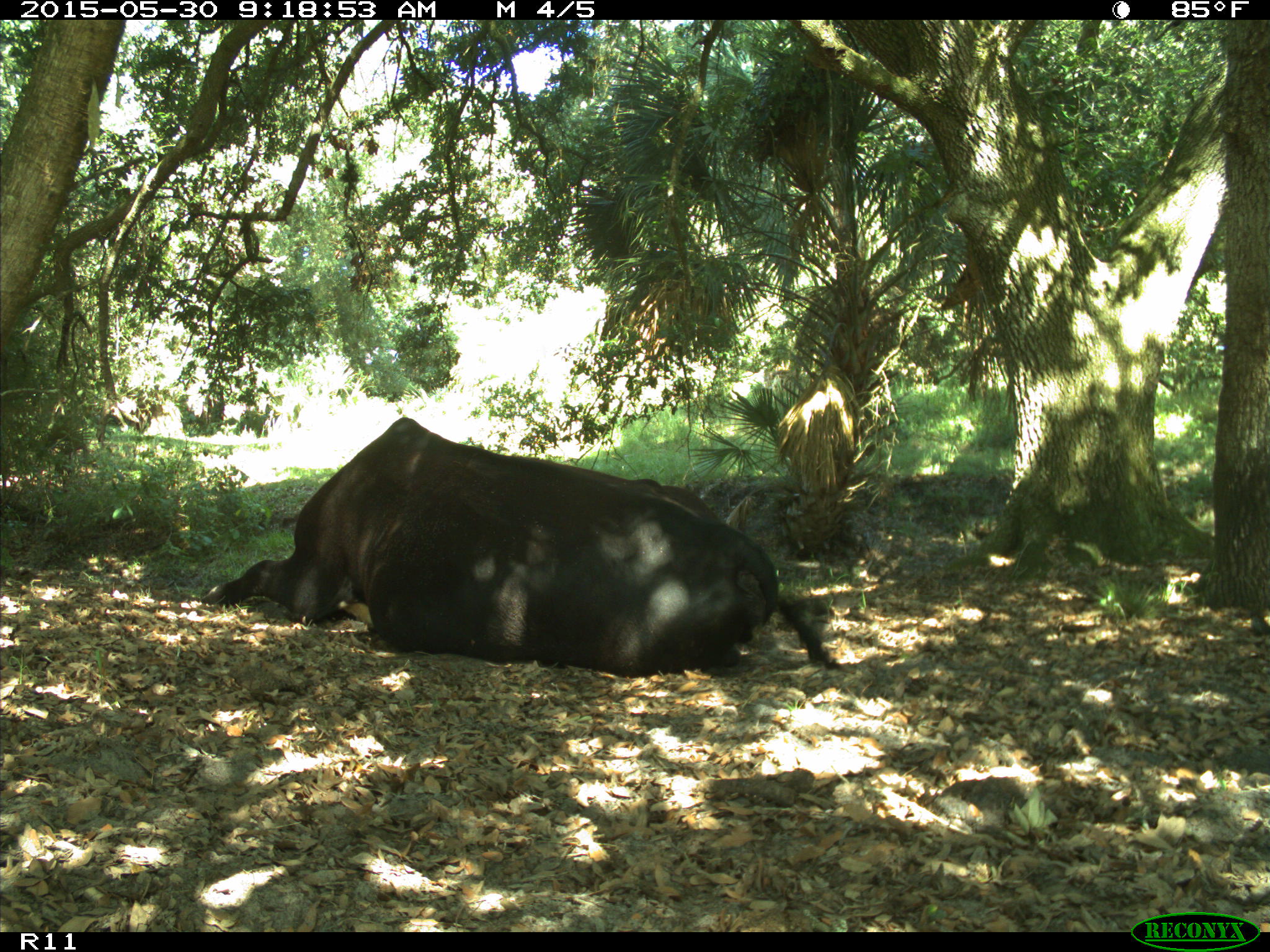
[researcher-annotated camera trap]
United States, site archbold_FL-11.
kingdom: Animalia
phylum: Chordata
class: Mammalia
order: Artiodactyla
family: Bovidae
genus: Bos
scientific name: Bos taurus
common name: domestic cow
Bos taurus (domestic cow).